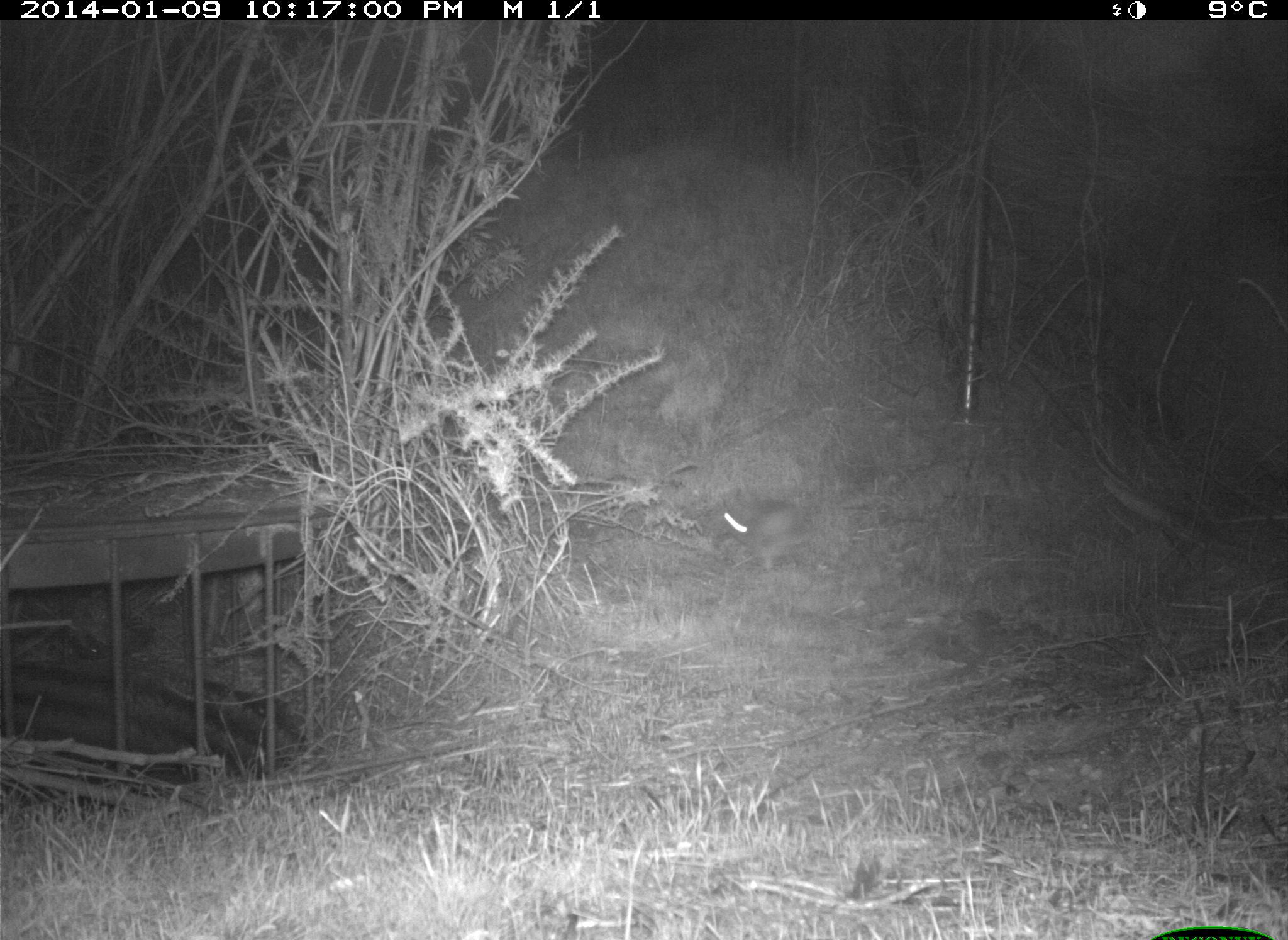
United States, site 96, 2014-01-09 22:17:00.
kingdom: Animalia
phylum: Chordata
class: Mammalia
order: Lagomorpha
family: Leporidae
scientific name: Leporidae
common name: rabbits and hares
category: rabbit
Rabbit (rabbits and hares) (Leporidae).